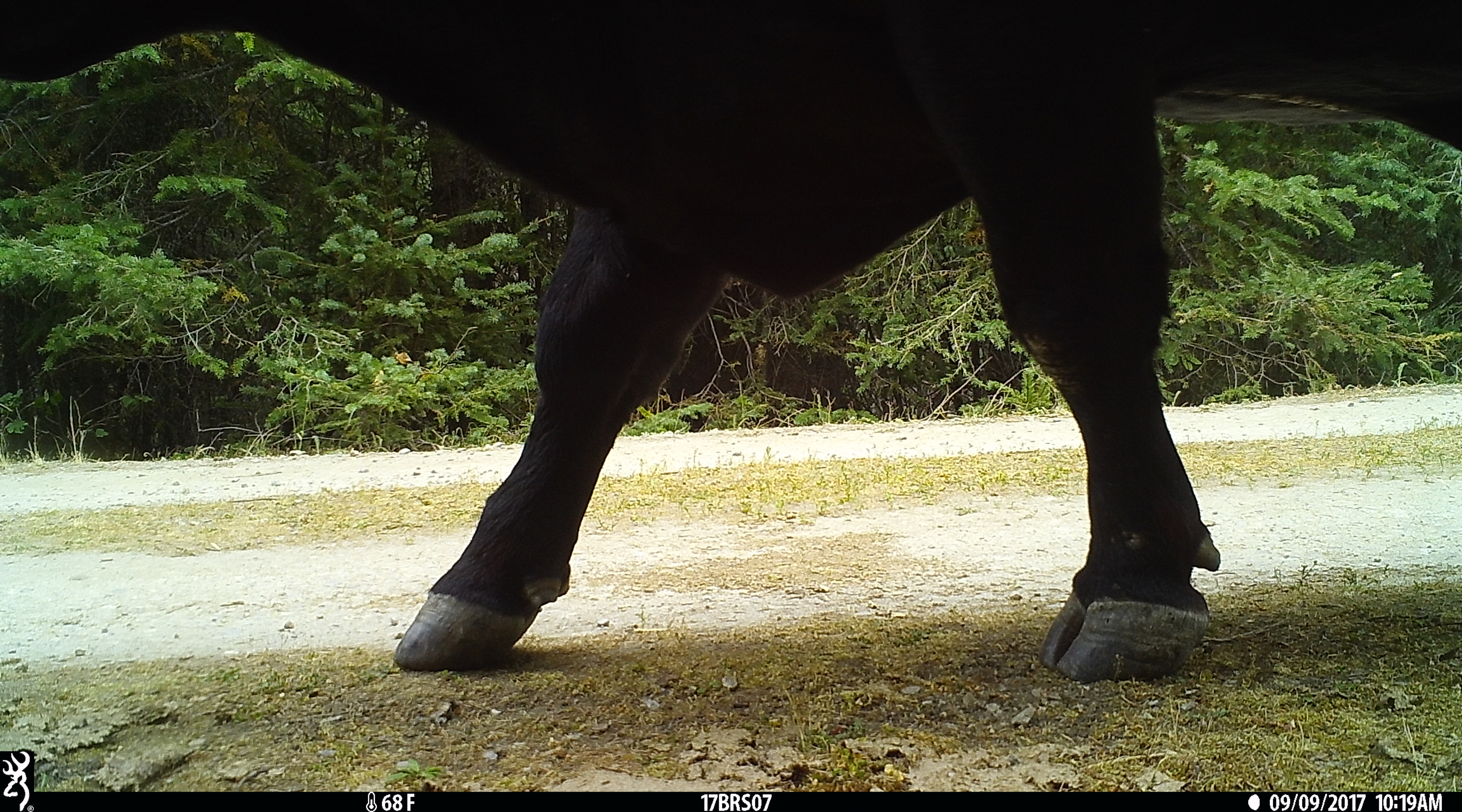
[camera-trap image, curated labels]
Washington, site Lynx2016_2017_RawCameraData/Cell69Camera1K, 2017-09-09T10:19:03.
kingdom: Animalia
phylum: Chordata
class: Mammalia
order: Artiodactyla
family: Bovidae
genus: Bos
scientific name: Bos taurus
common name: domestic cattle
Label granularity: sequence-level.